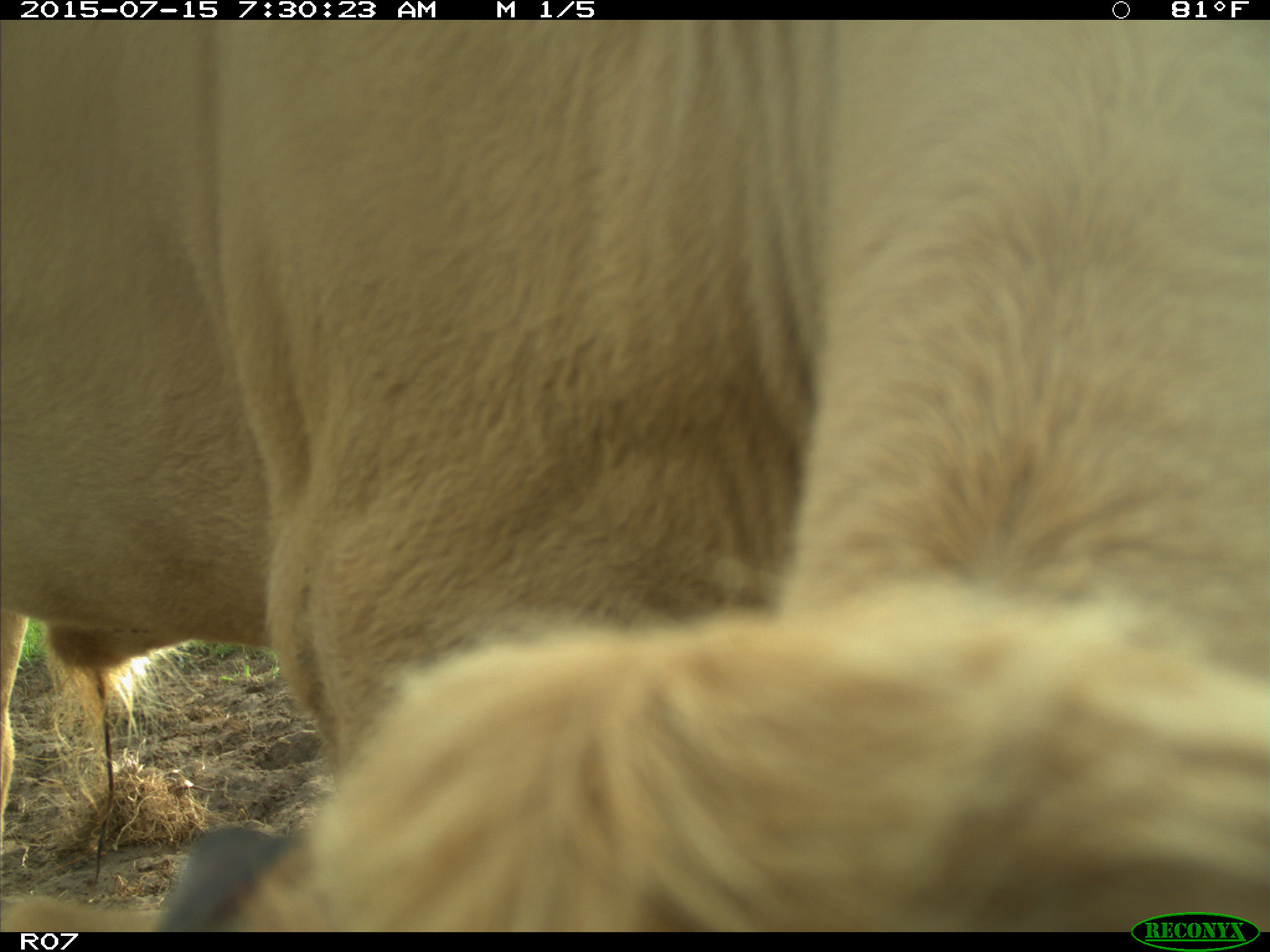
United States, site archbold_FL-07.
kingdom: Animalia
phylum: Chordata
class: Mammalia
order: Artiodactyla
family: Bovidae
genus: Bos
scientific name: Bos taurus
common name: domestic cow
Bos taurus (domestic cow).